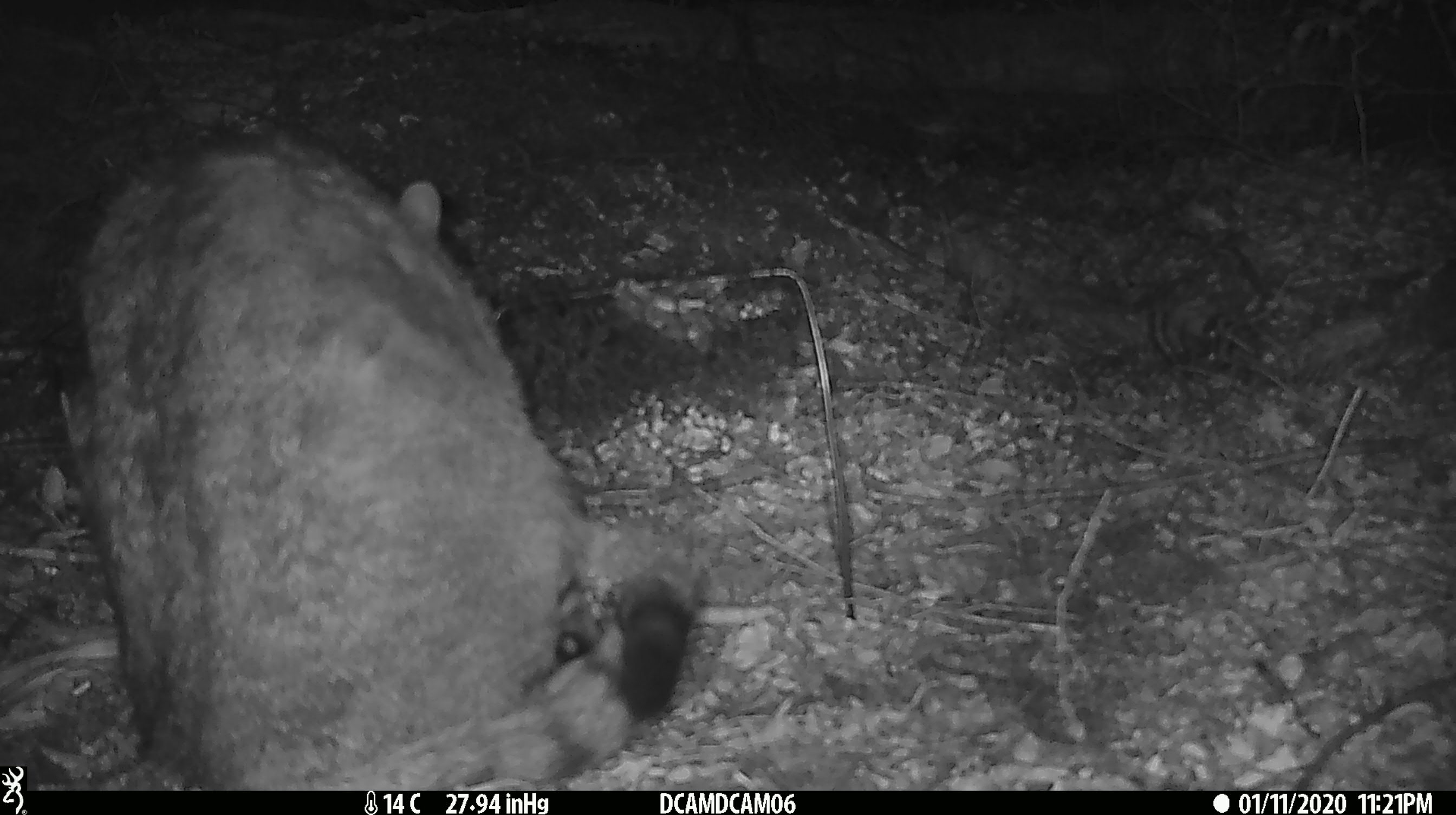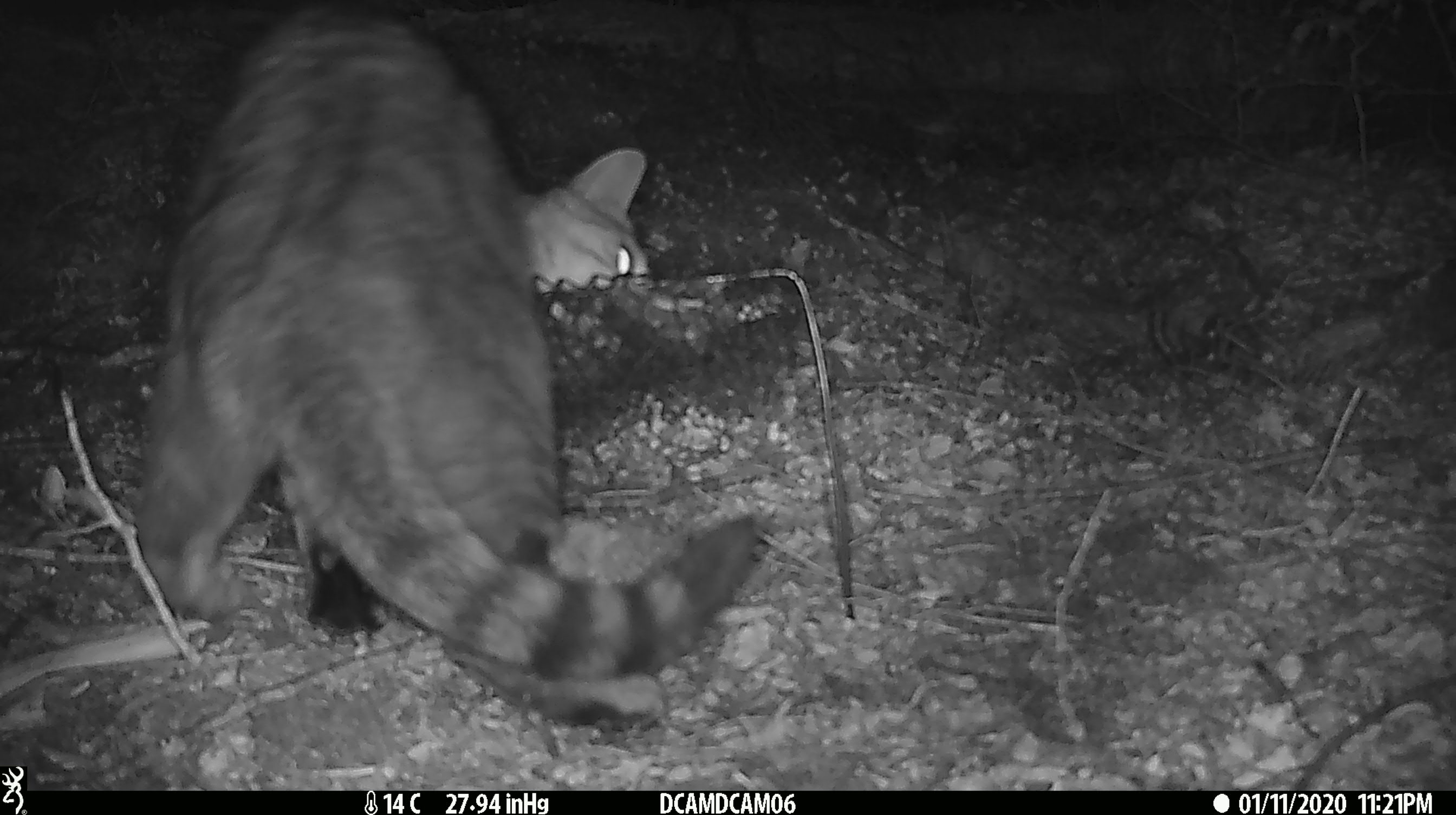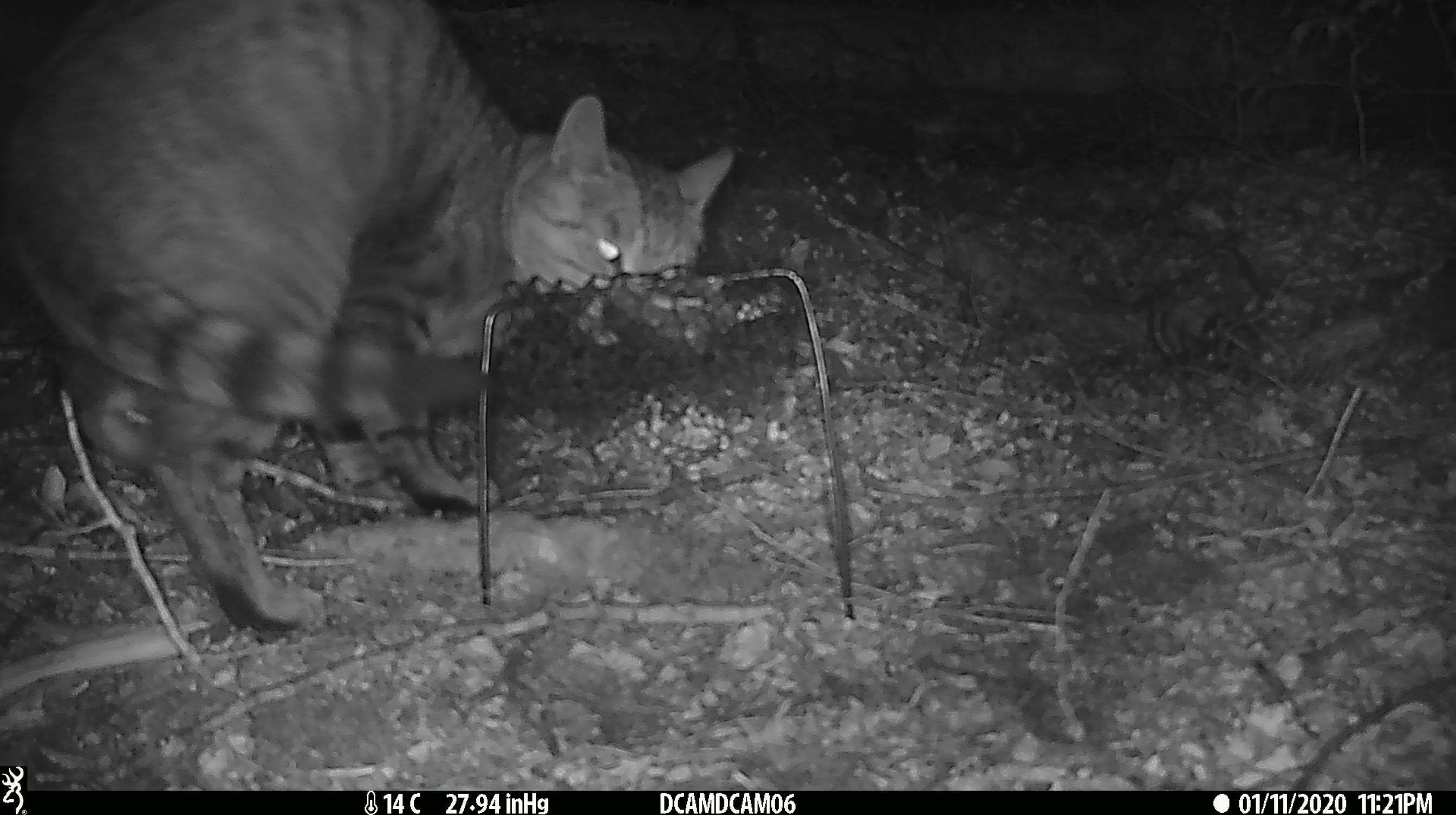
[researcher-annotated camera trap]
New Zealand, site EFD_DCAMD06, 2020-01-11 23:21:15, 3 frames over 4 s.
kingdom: Animalia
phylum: Chordata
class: Mammalia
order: Carnivora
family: Felidae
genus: Felis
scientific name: Felis catus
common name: domestic cat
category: cat